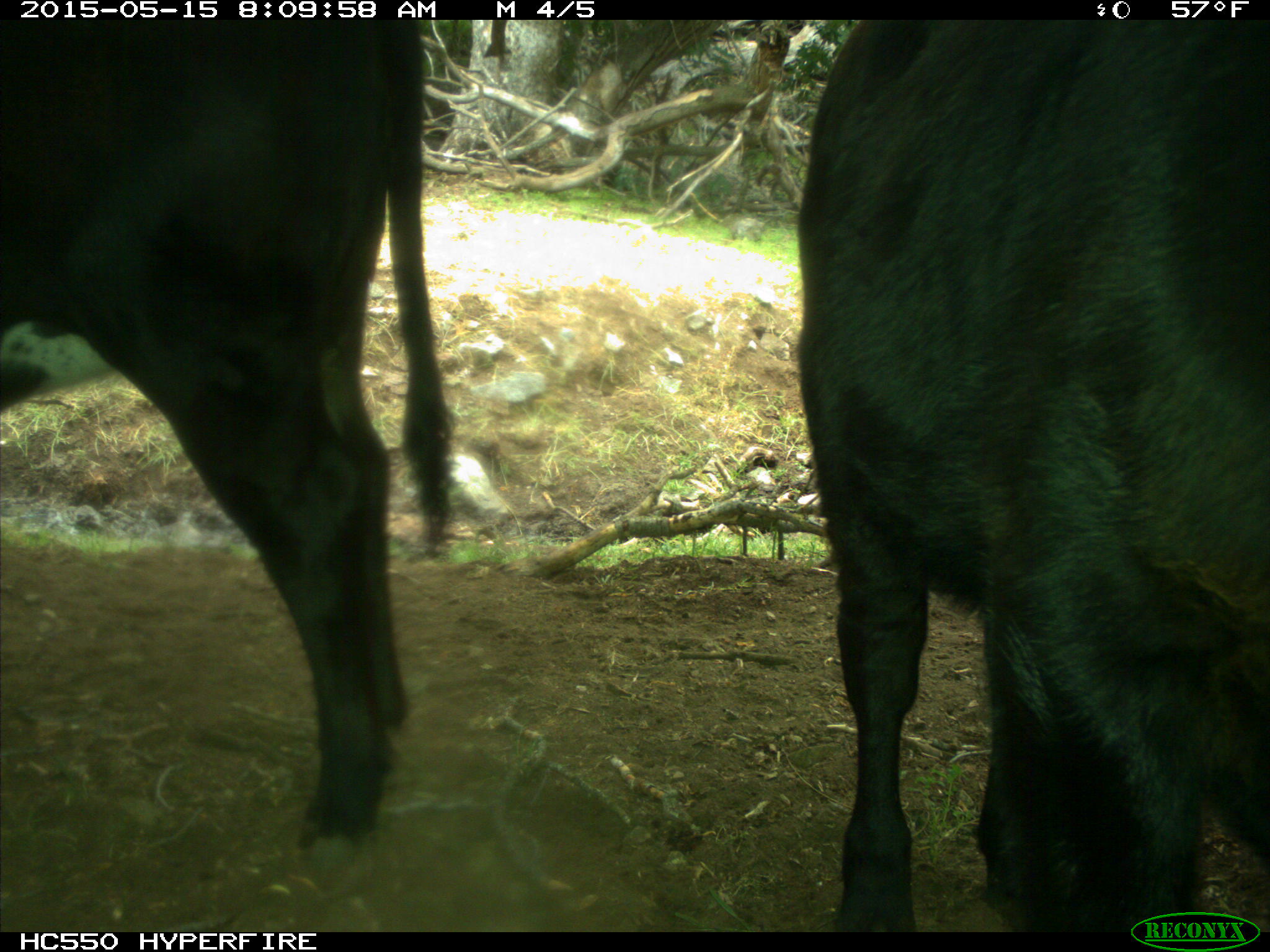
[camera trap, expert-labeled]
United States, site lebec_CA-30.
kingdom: Animalia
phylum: Chordata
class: Mammalia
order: Artiodactyla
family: Bovidae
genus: Bos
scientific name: Bos taurus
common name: domestic cow